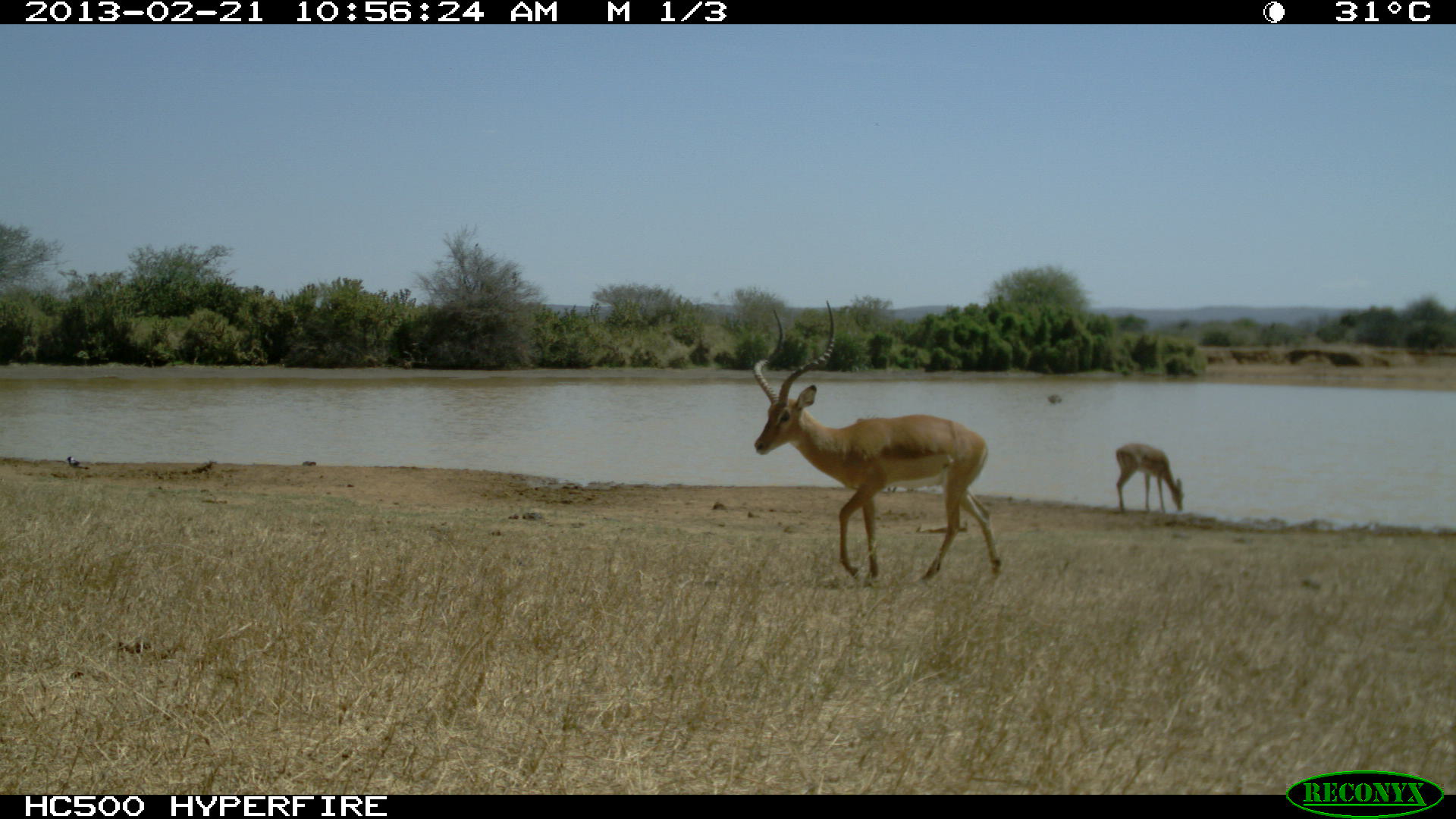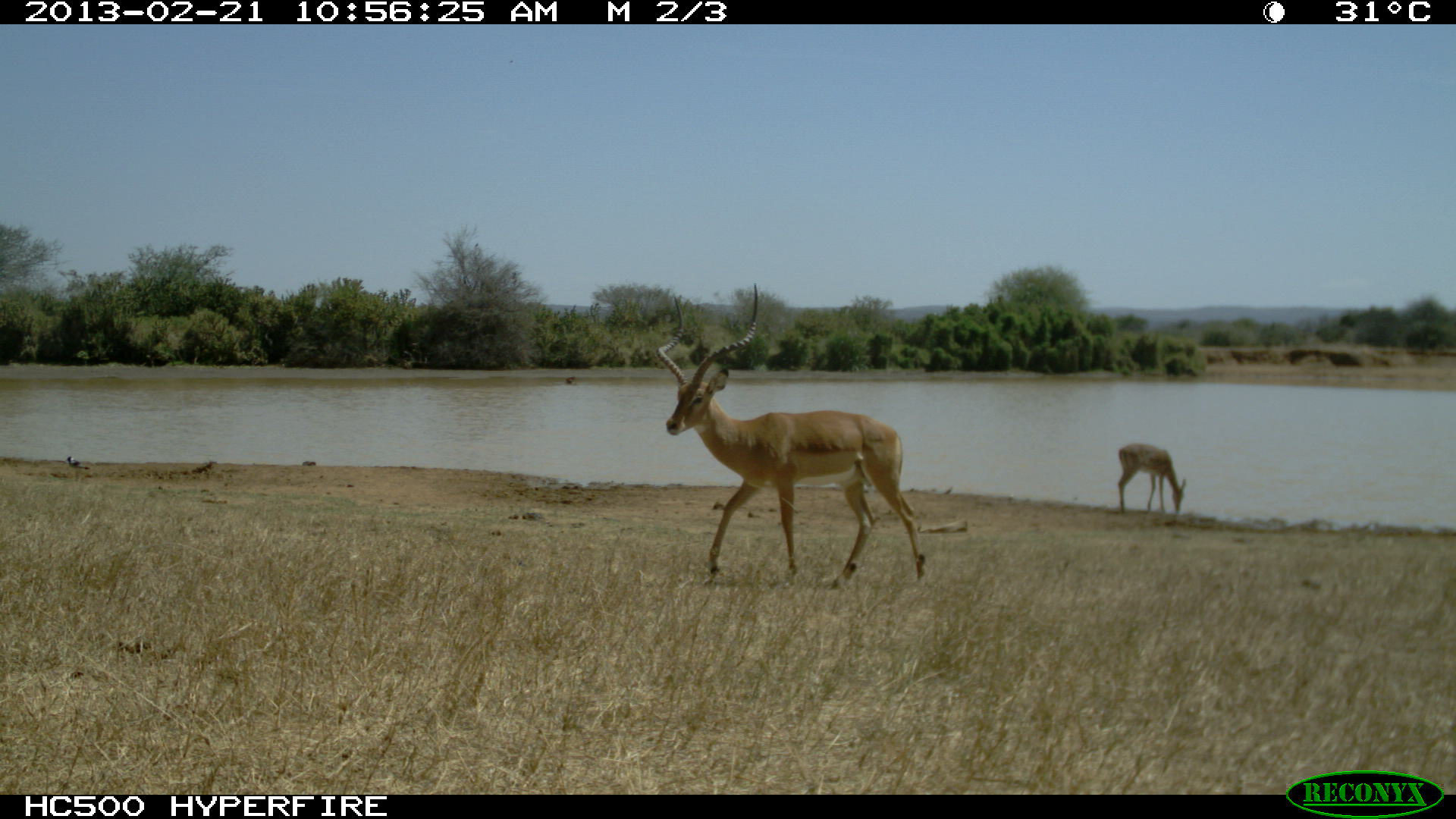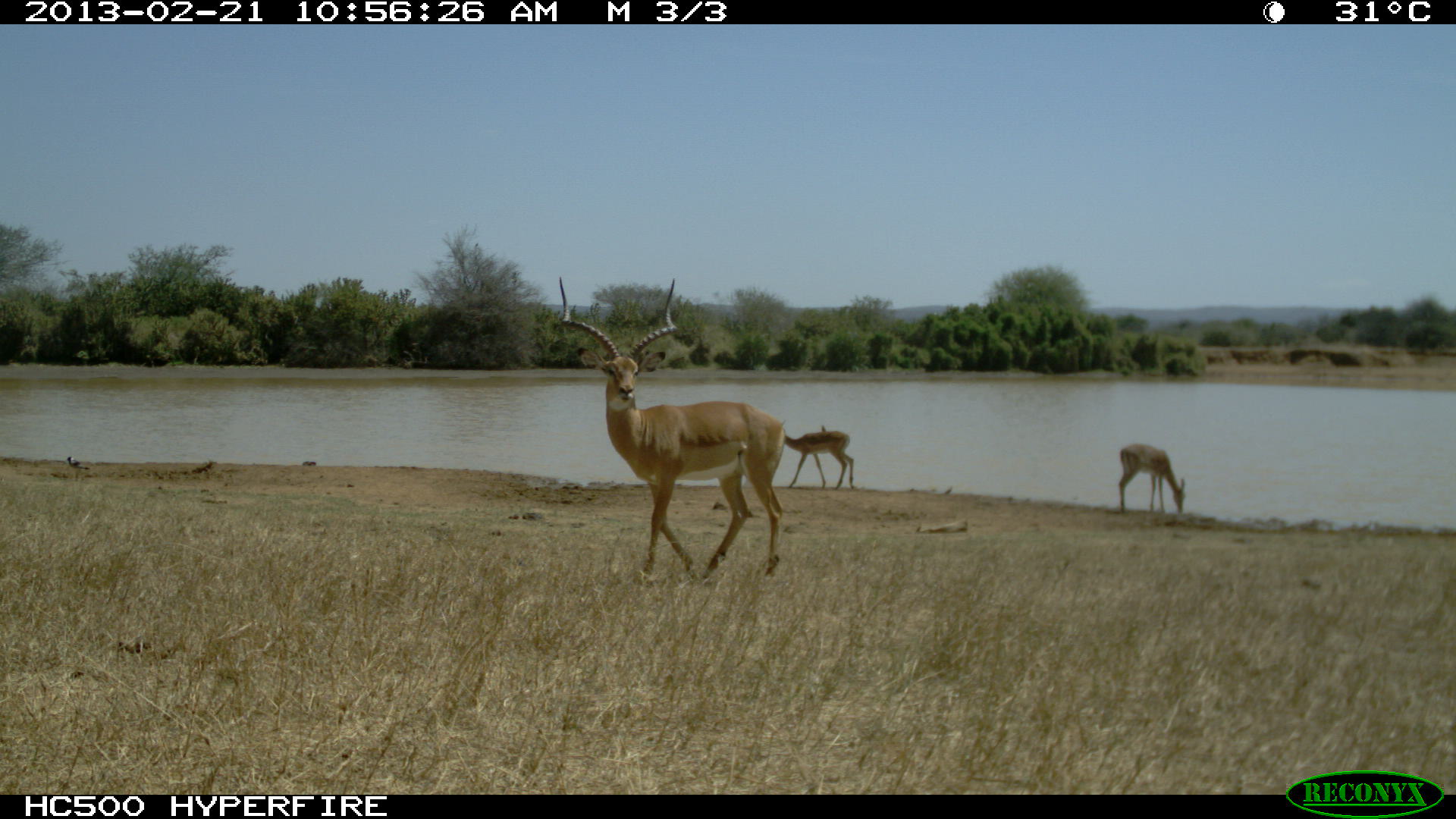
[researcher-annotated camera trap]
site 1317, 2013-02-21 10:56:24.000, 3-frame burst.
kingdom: Animalia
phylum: Chordata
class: Mammalia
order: Artiodactyla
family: Bovidae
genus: Aepyceros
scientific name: Aepyceros melampus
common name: impala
Aepyceros melampus (impala), count 3.